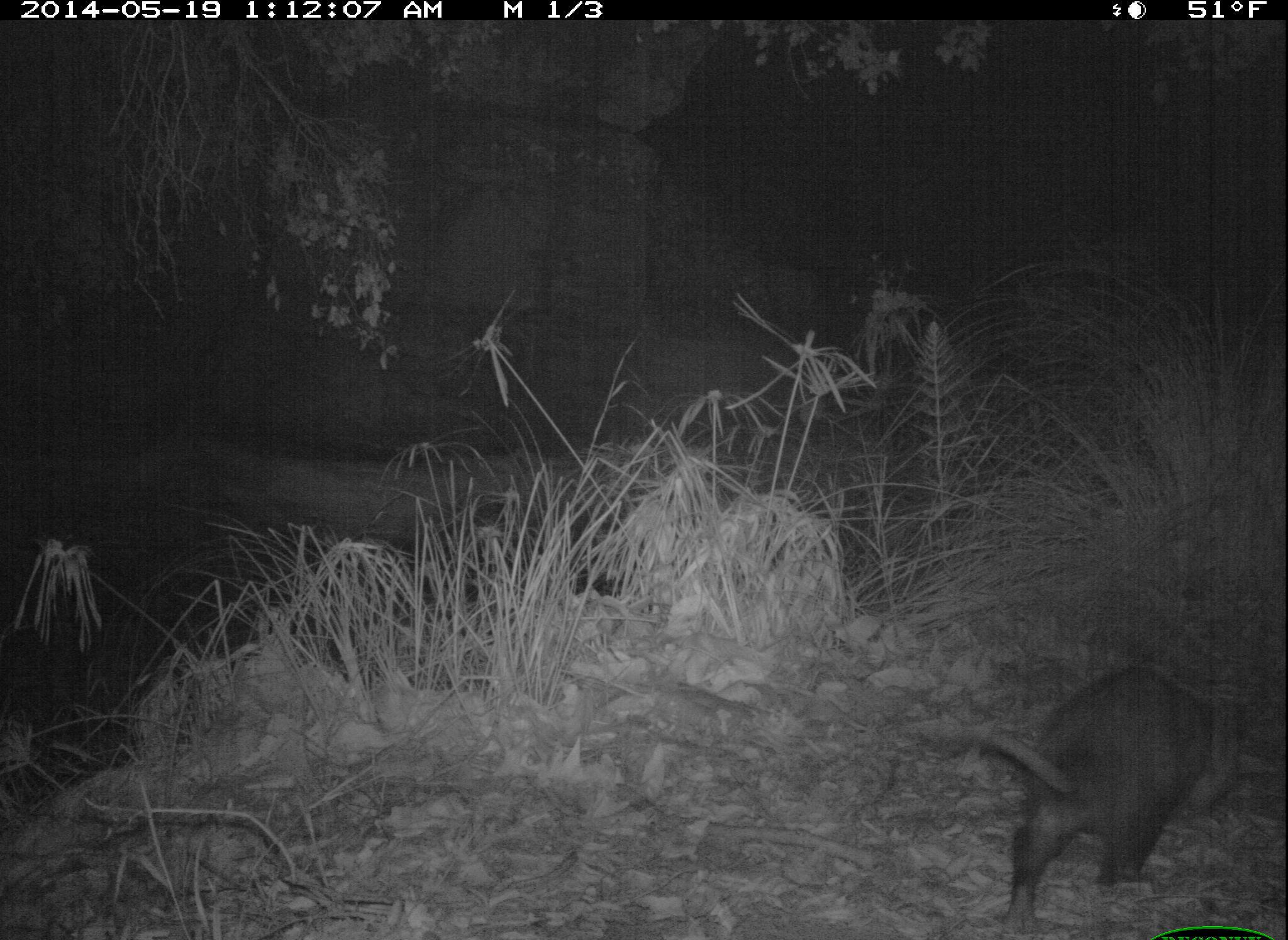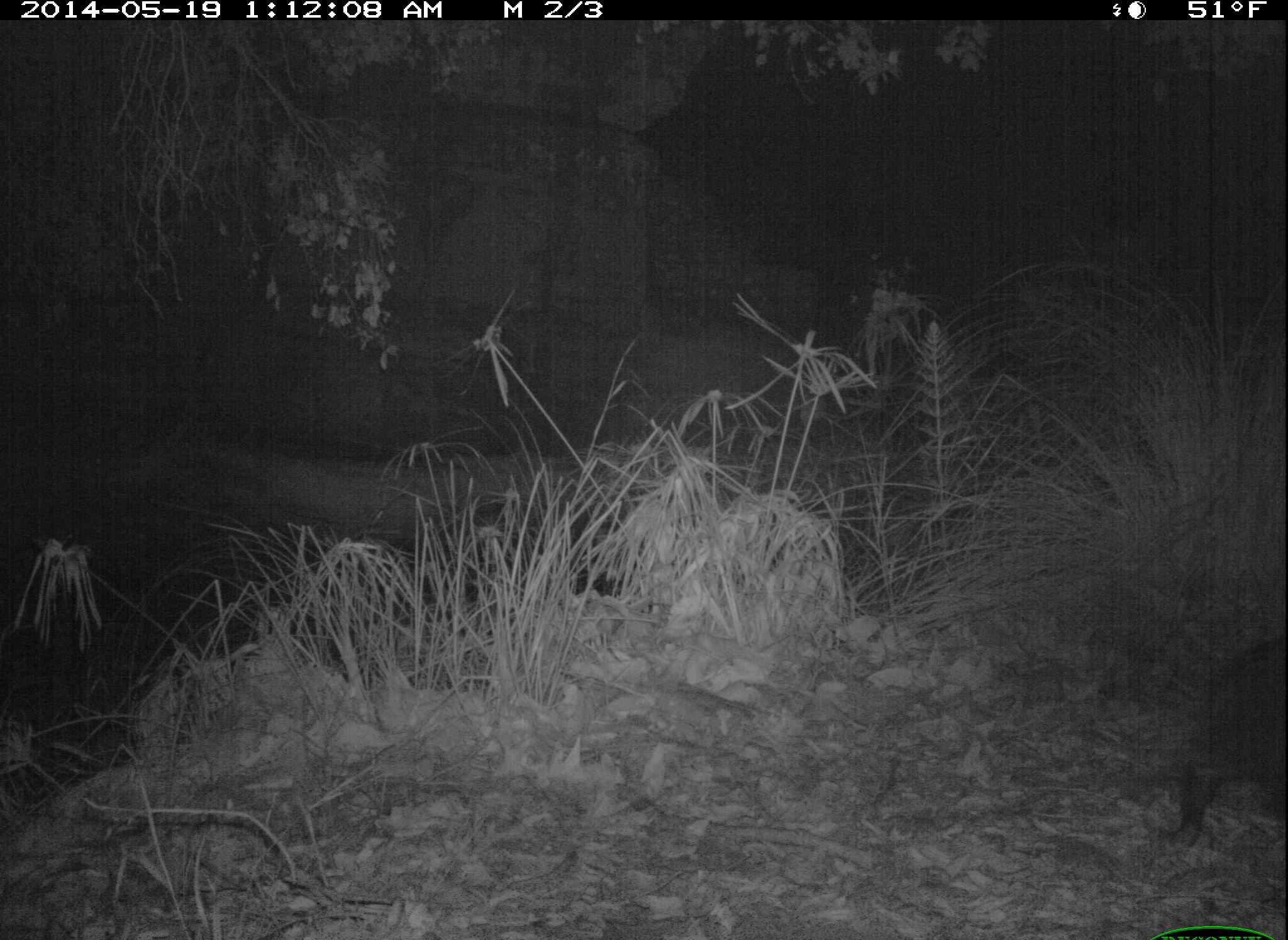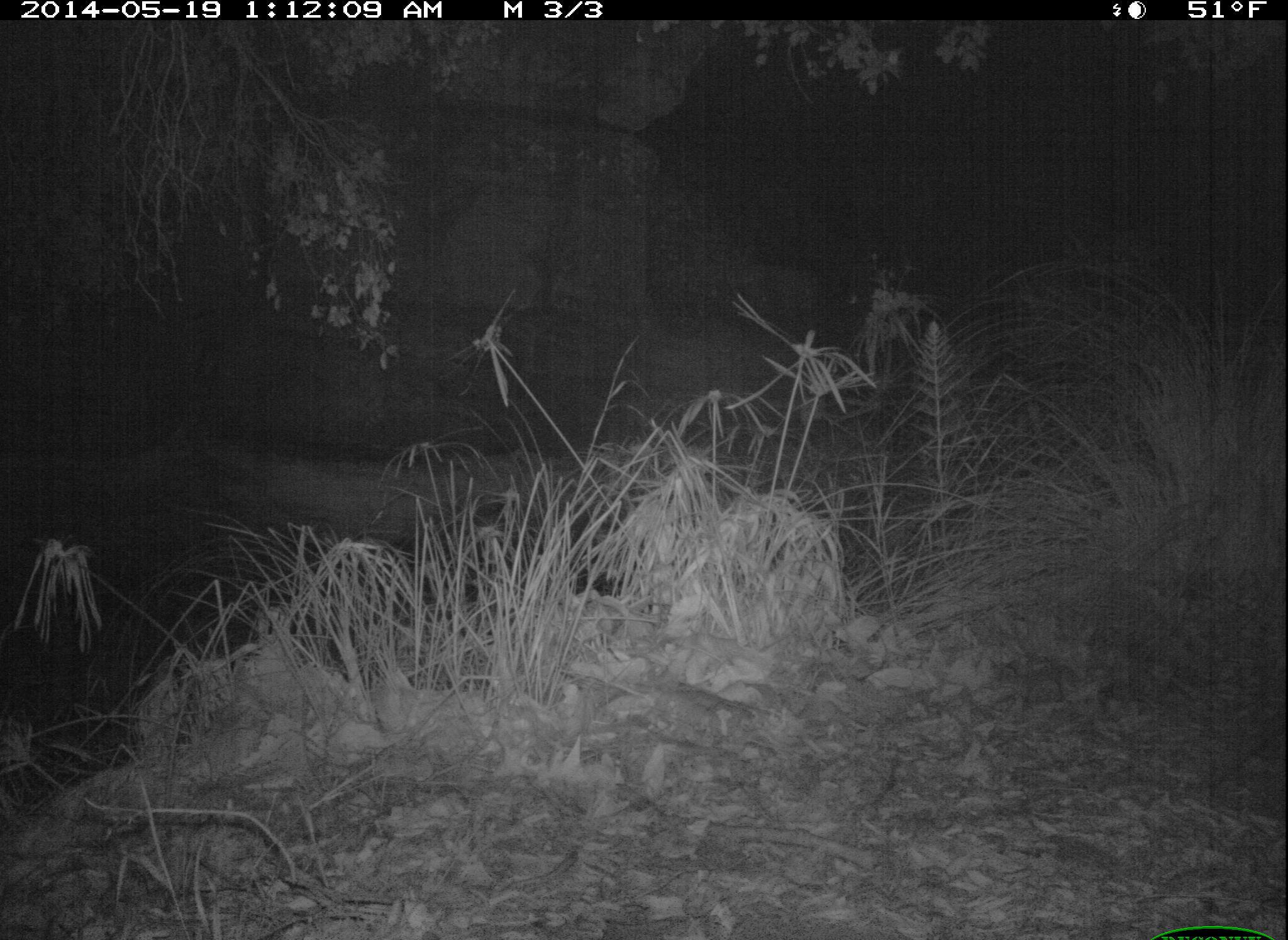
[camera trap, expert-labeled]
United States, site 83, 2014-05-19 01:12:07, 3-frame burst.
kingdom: Animalia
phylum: Chordata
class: Mammalia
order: Didelphimorphia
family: Didelphidae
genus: Didelphis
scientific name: Didelphis virginiana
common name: virginia opossum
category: opossum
Opossum (virginia opossum) (Didelphis virginiana).